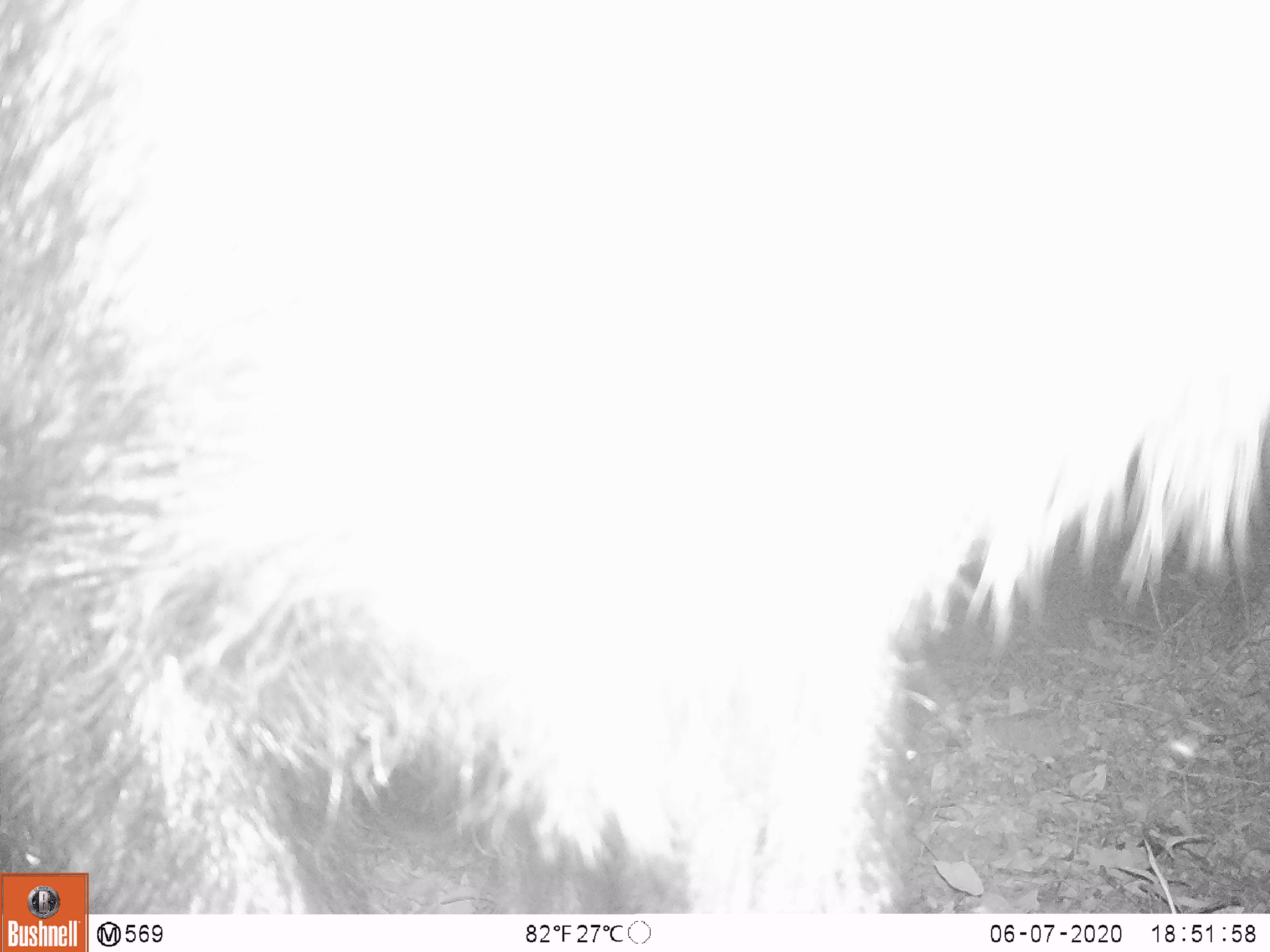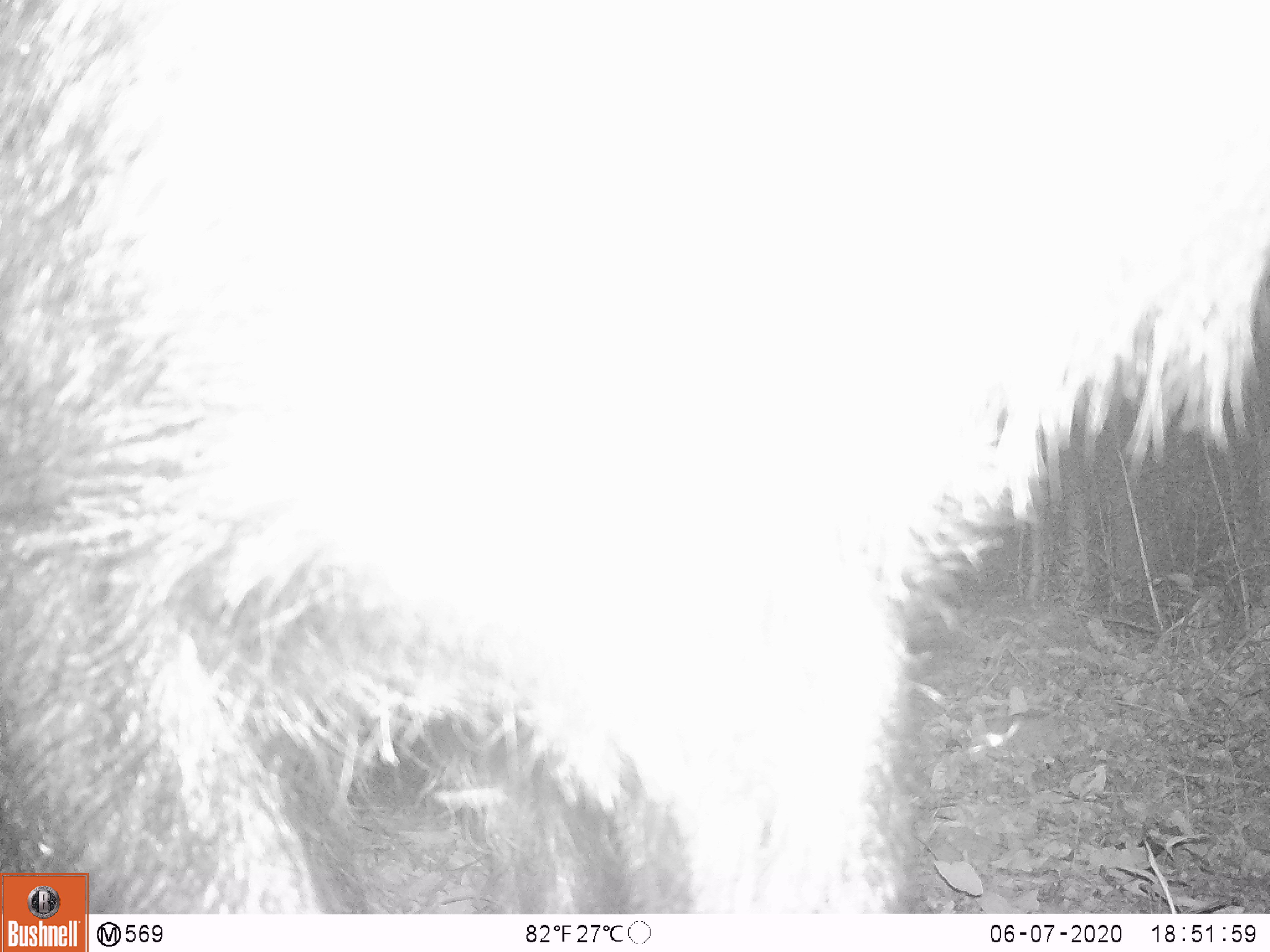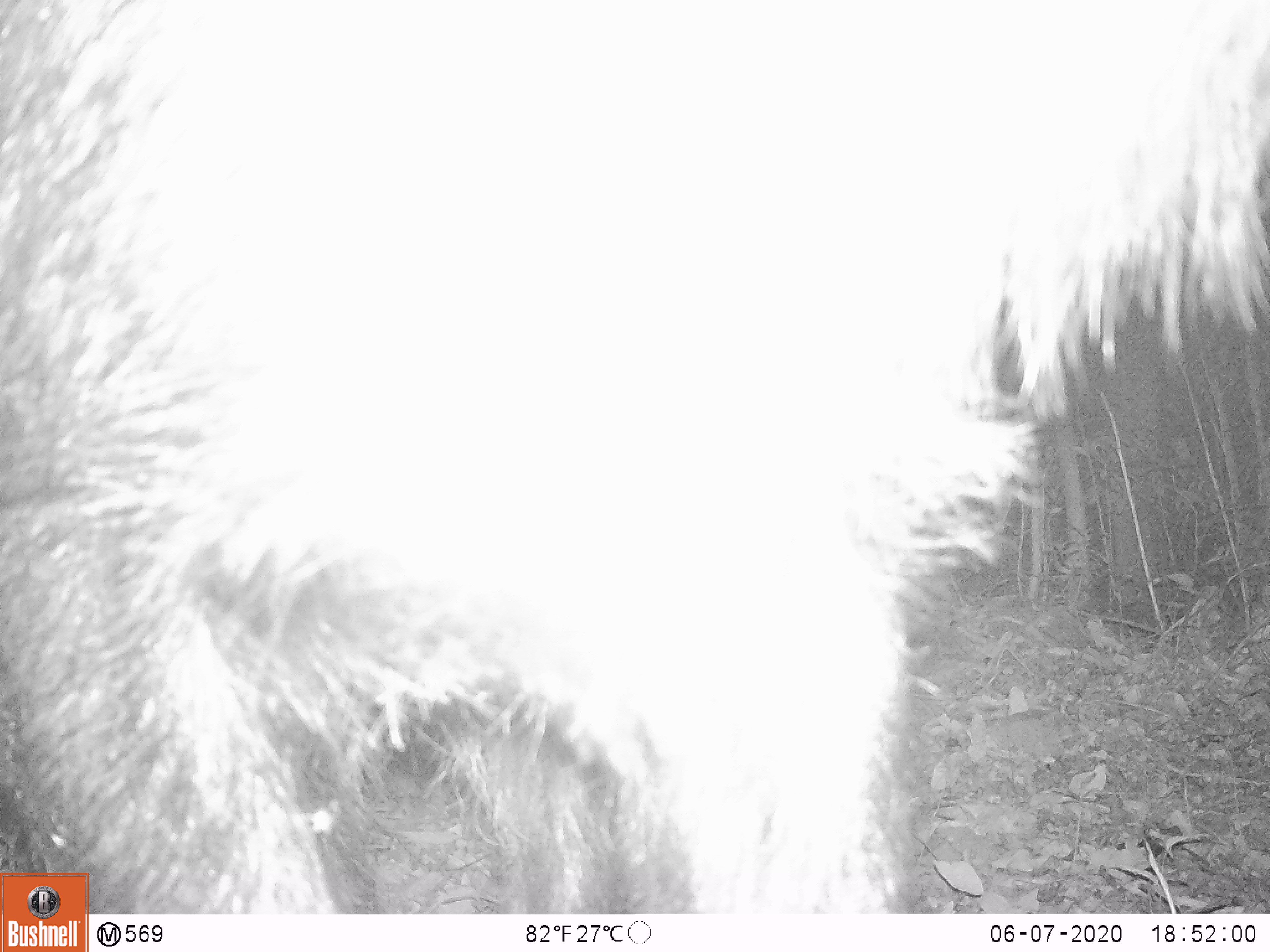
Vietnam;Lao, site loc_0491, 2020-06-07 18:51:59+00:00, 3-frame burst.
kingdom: Animalia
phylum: Chordata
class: Mammalia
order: Artiodactyla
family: Bovidae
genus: Capricornis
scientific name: Capricornis sumatraensis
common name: chinese serow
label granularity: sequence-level